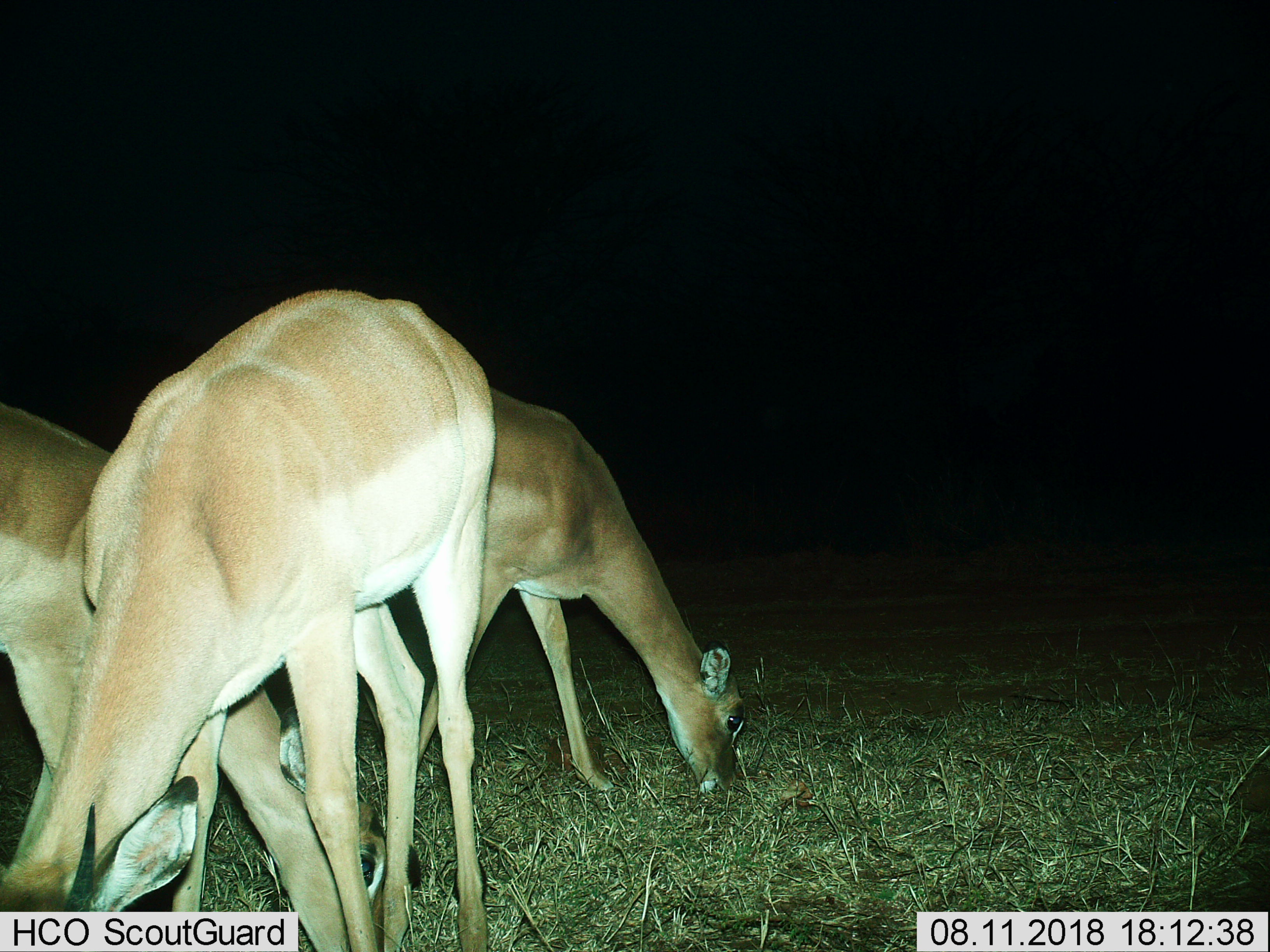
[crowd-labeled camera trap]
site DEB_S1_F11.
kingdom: Animalia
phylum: Chordata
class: Mammalia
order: Artiodactyla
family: Bovidae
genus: Aepyceros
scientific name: Aepyceros melampus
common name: impala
Impala (Aepyceros melampus), count 3. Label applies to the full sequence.